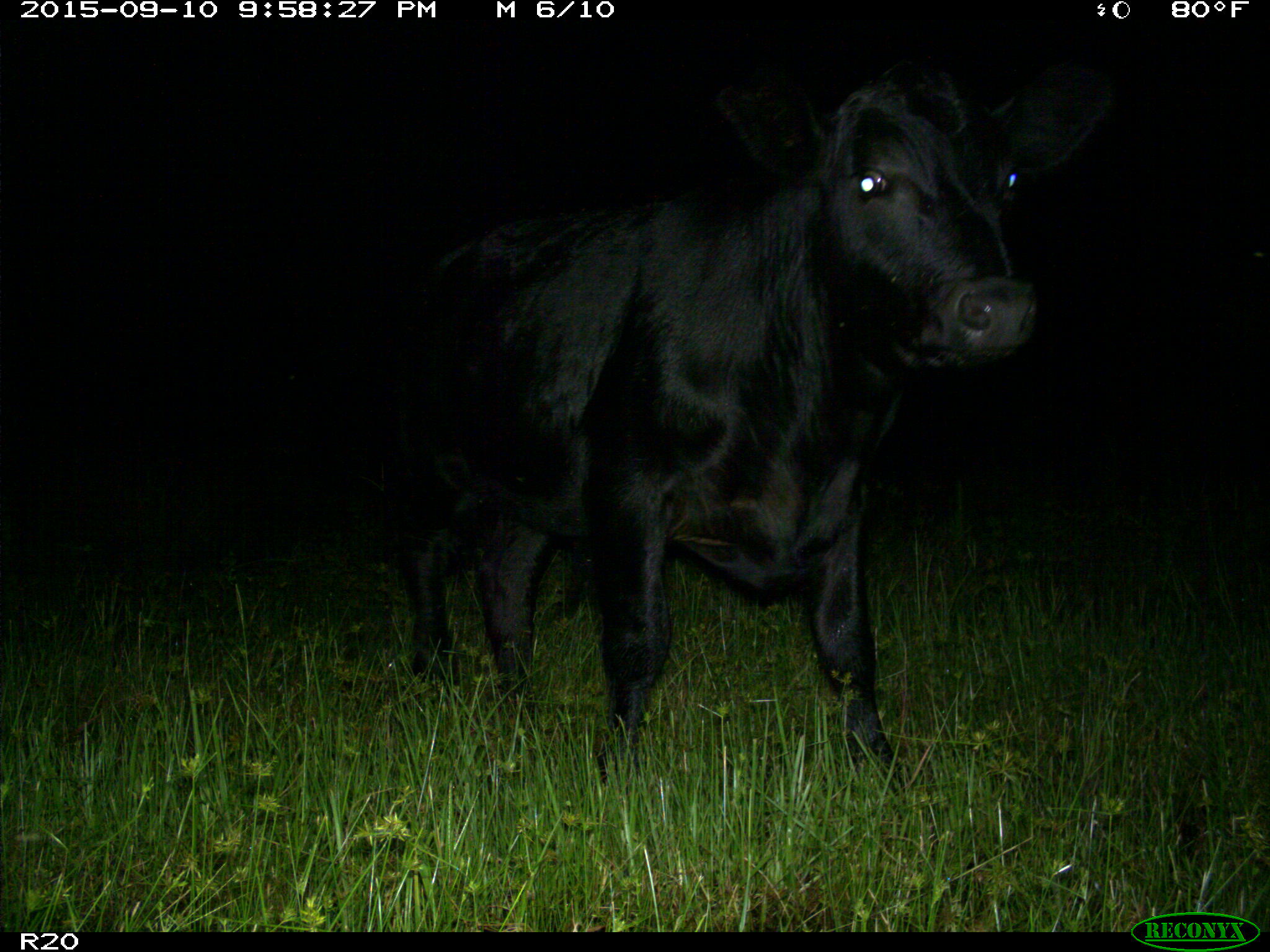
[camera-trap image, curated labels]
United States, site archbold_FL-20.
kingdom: Animalia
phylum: Chordata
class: Mammalia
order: Artiodactyla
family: Bovidae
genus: Bos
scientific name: Bos taurus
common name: domestic cow